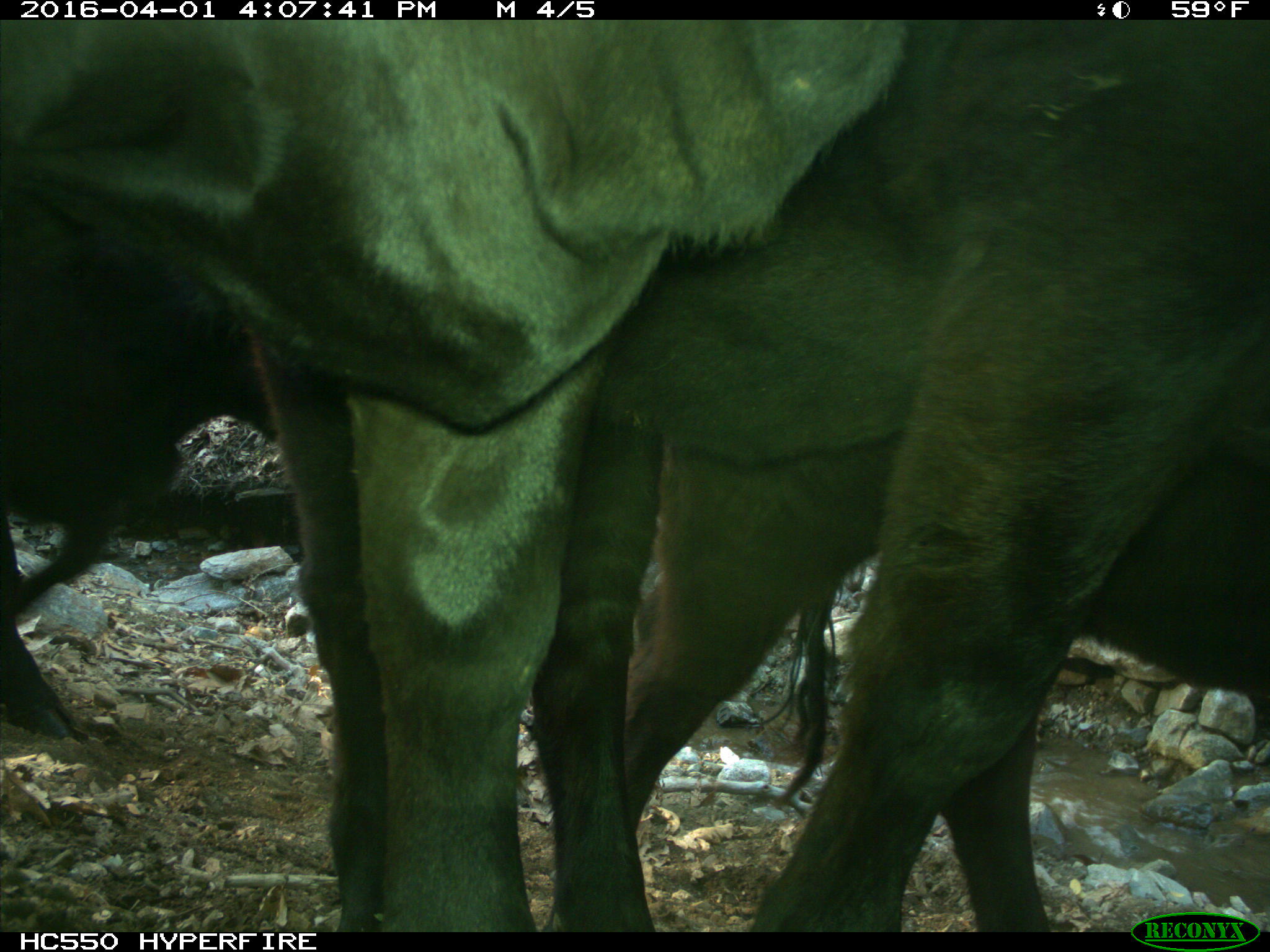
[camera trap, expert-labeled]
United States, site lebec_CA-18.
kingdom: Animalia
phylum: Chordata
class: Mammalia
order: Artiodactyla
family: Bovidae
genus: Bos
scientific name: Bos taurus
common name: domestic cow